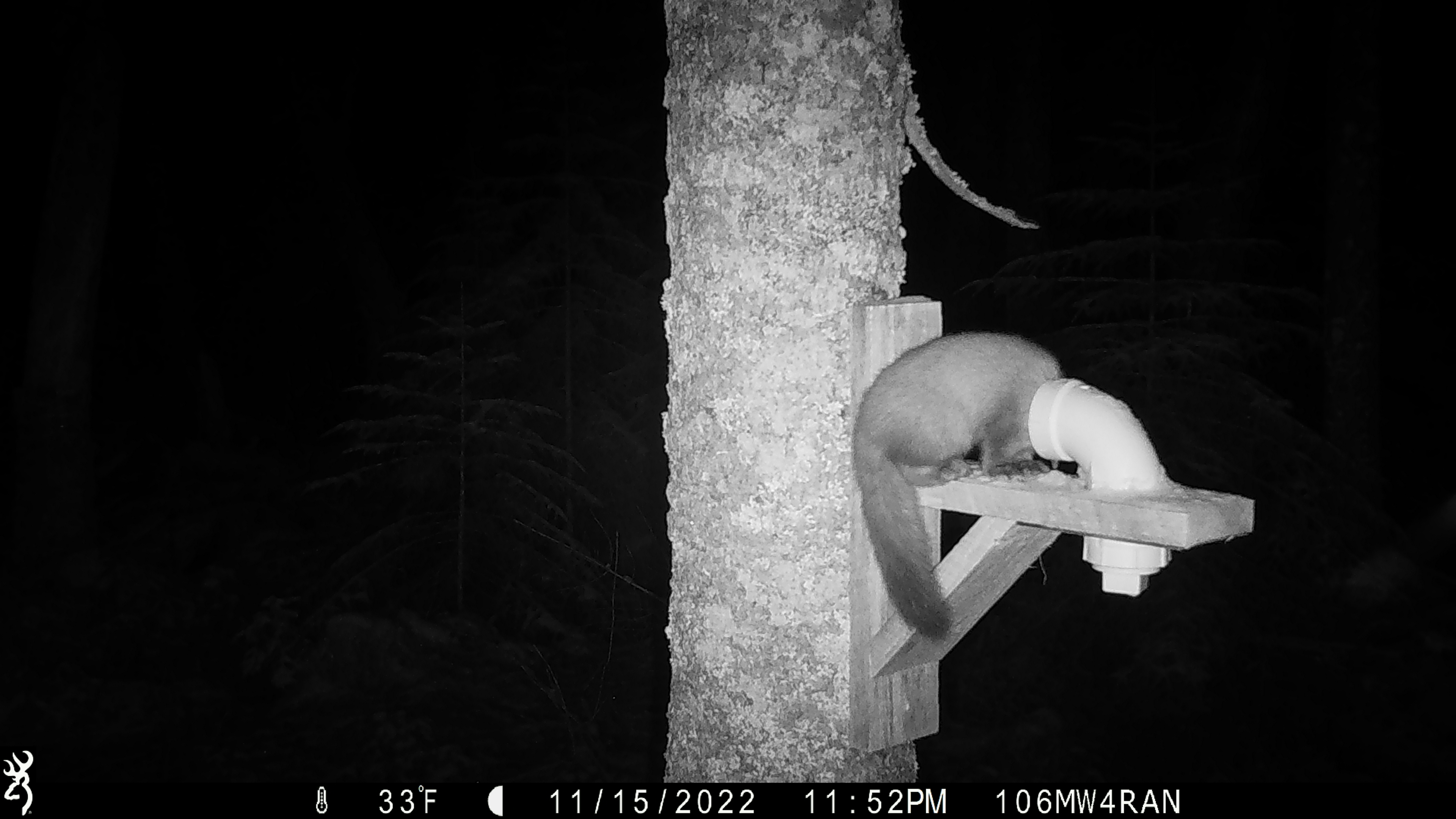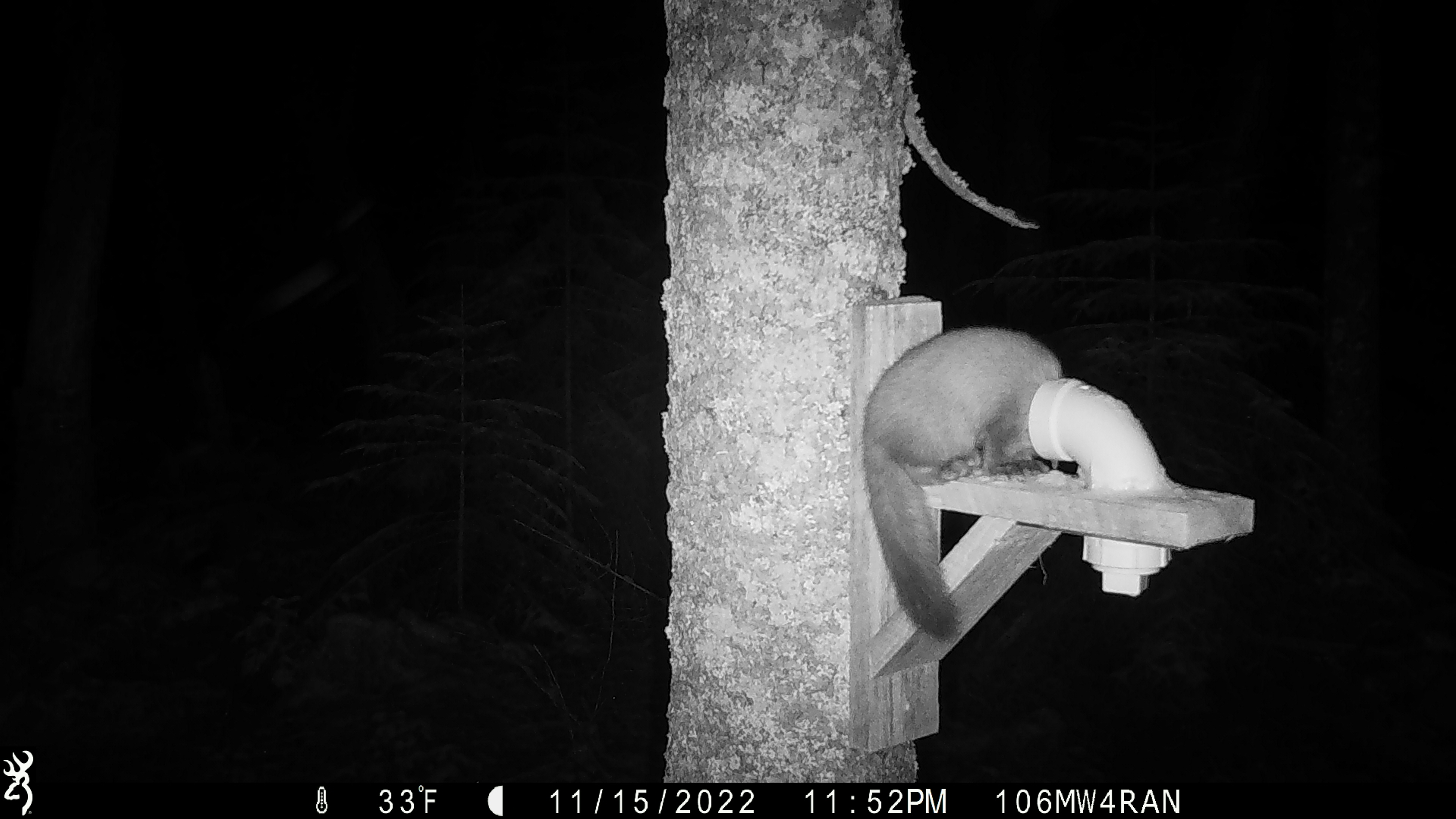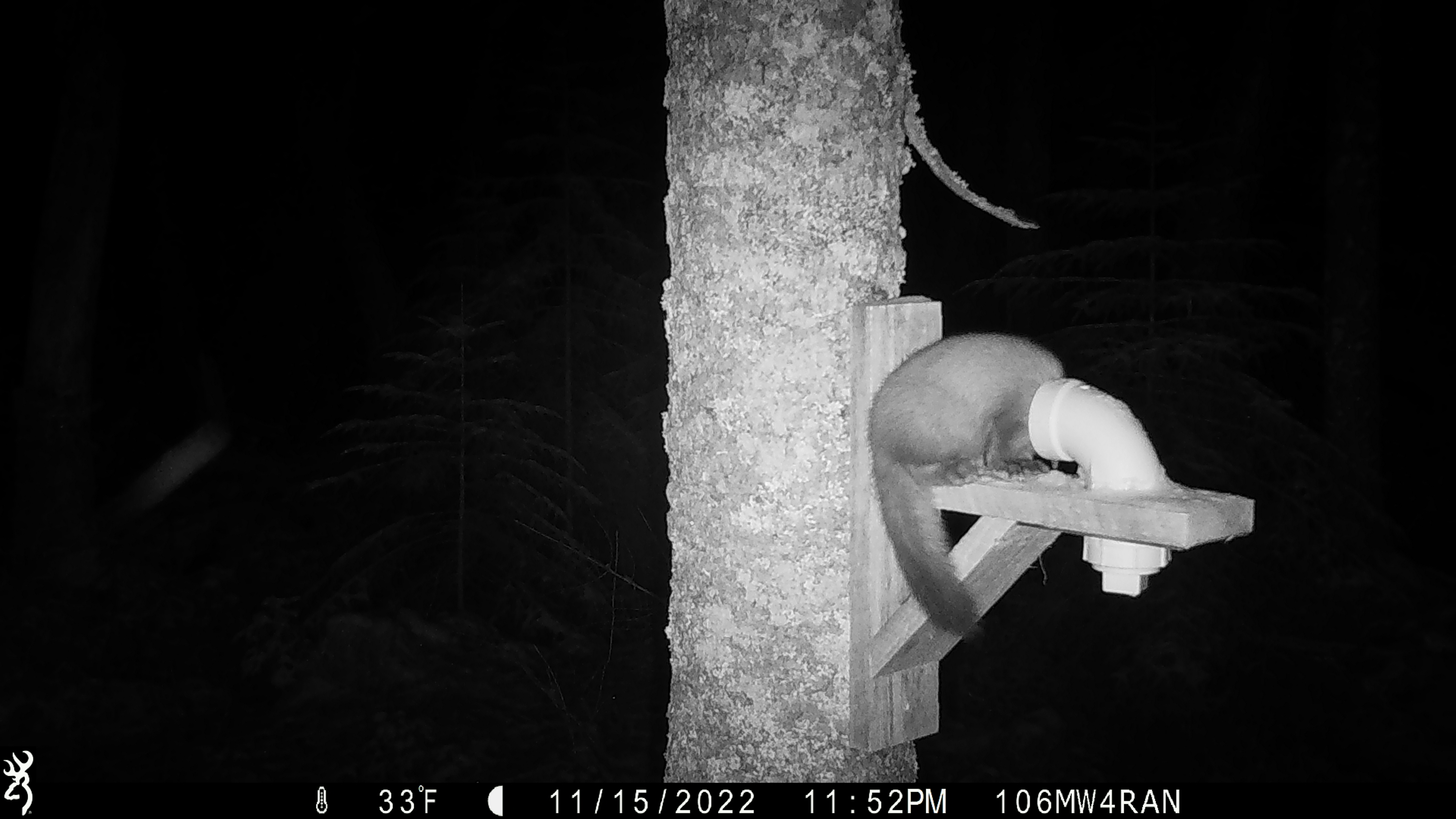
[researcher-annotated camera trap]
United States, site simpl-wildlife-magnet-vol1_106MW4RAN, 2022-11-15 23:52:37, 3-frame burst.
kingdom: Animalia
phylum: Chordata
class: Mammalia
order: Carnivora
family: Mustelidae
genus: Martes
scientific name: Martes americana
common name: american marten